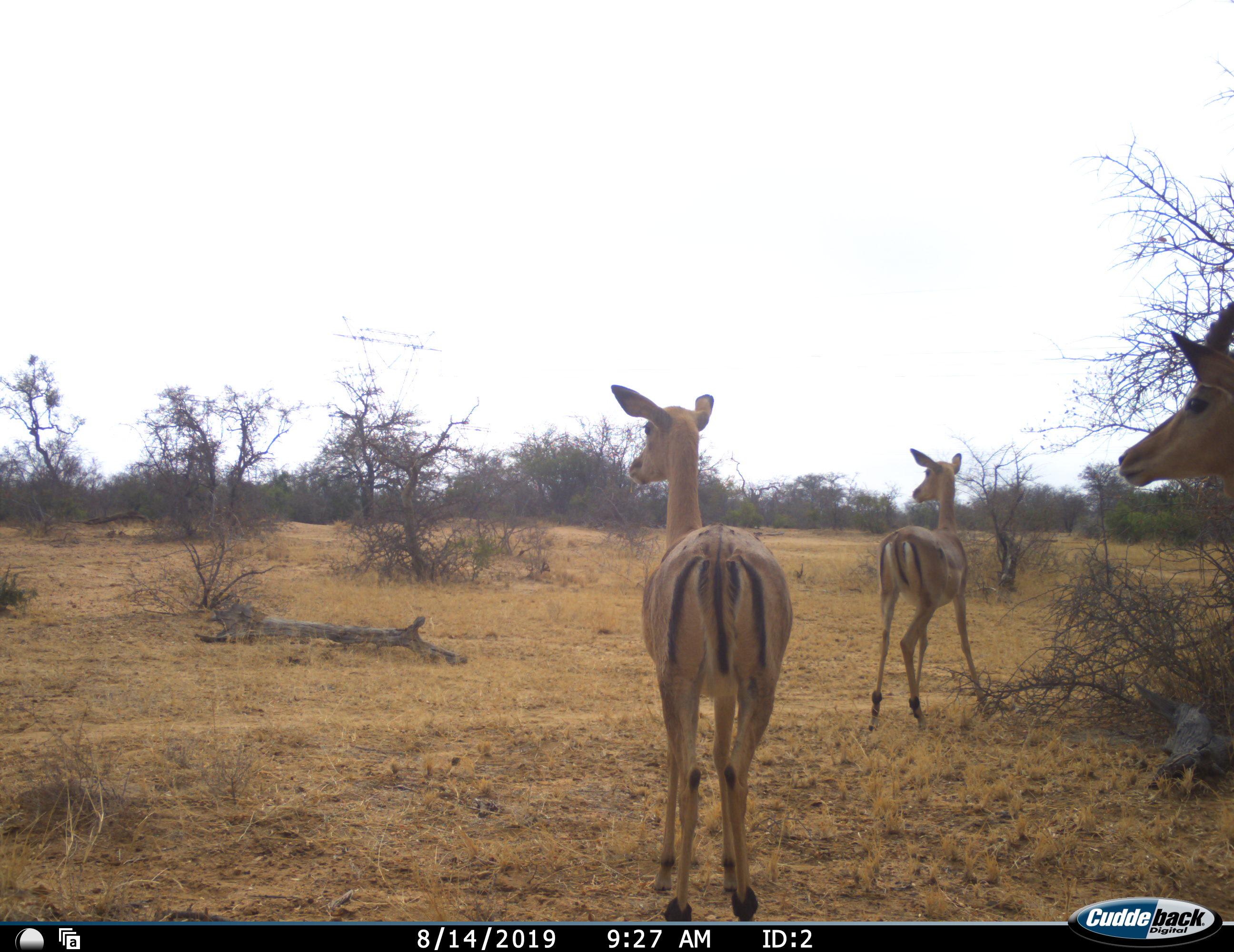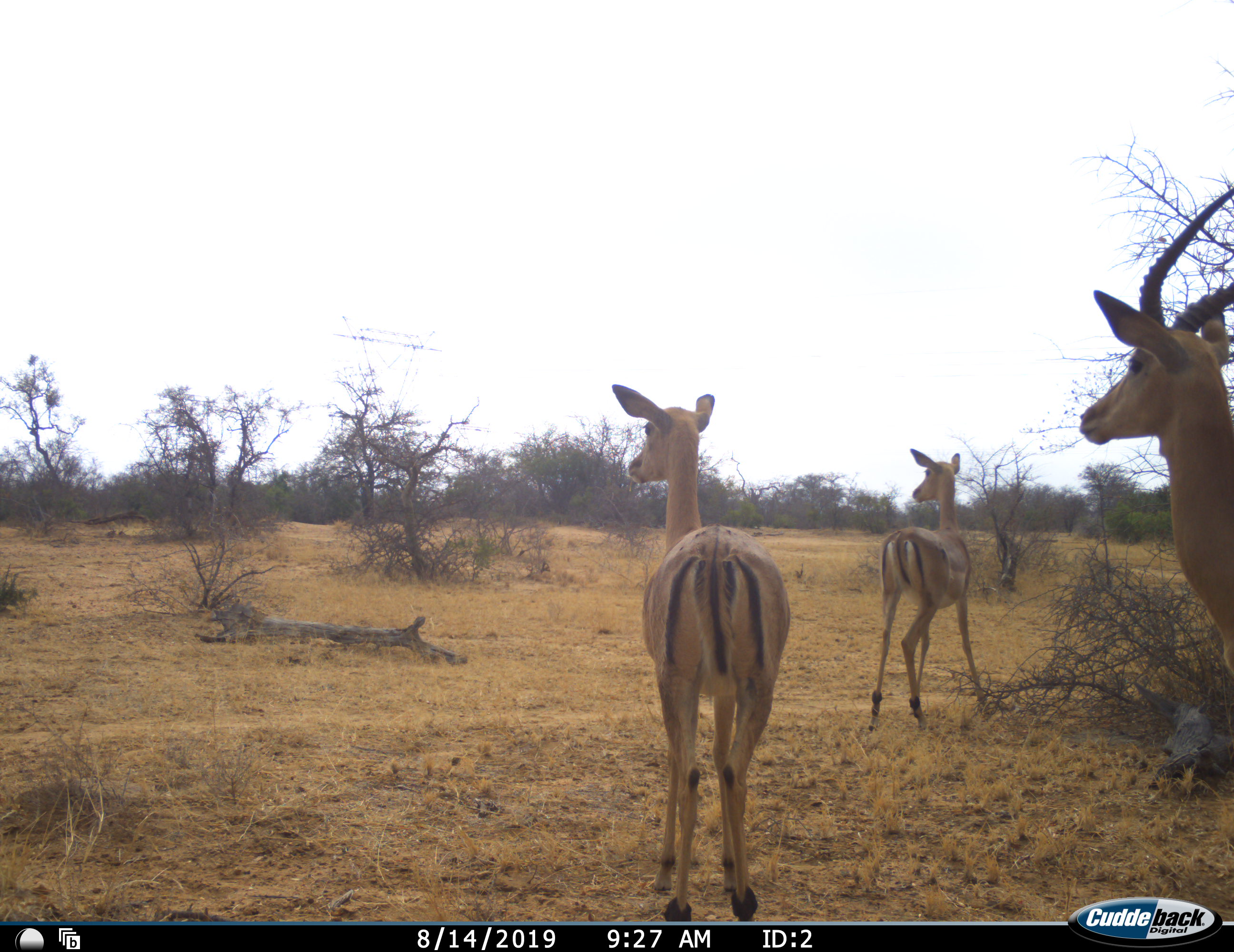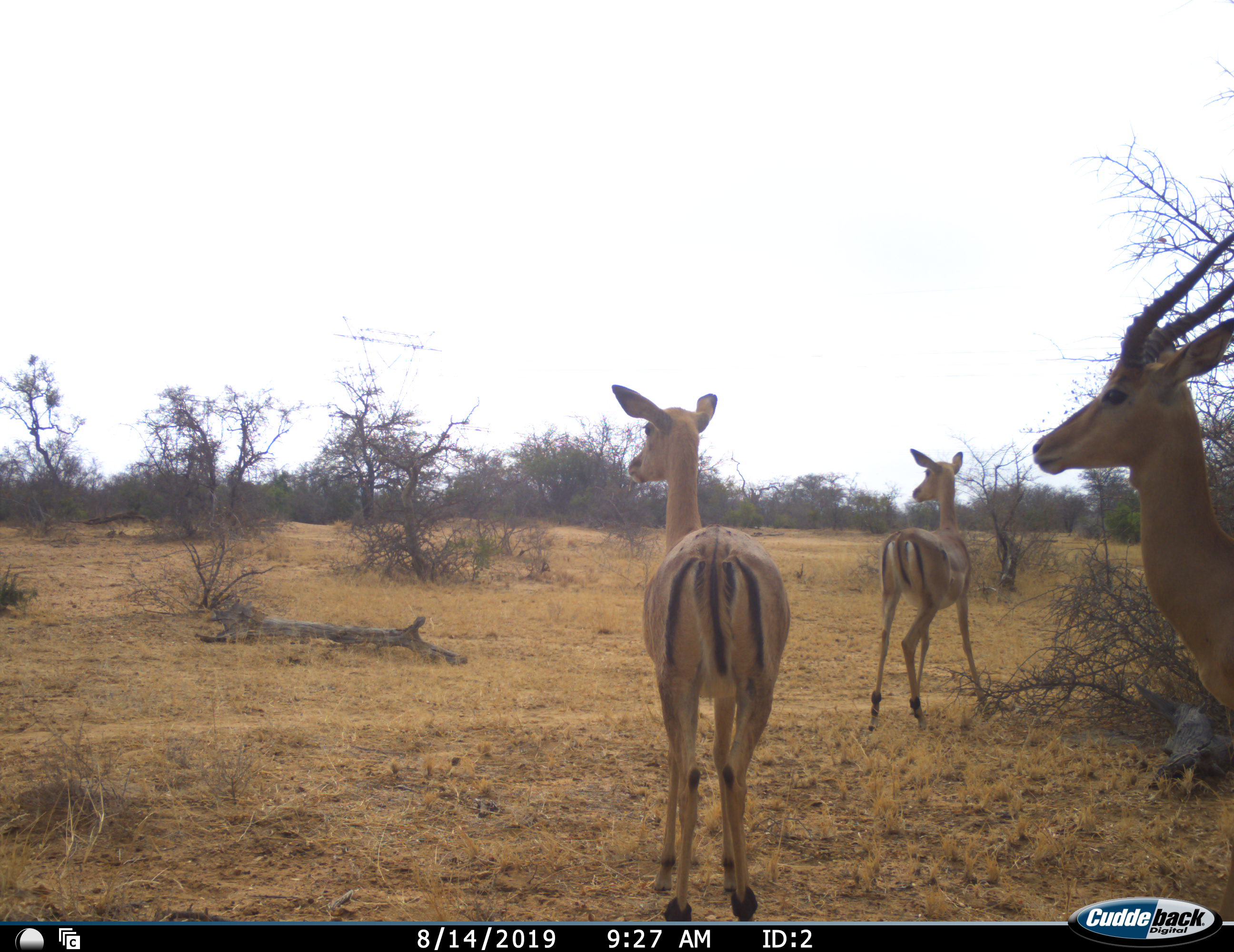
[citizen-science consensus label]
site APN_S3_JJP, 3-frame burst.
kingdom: Animalia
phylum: Chordata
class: Mammalia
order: Artiodactyla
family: Bovidae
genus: Aepyceros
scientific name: Aepyceros melampus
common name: impala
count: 3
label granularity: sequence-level